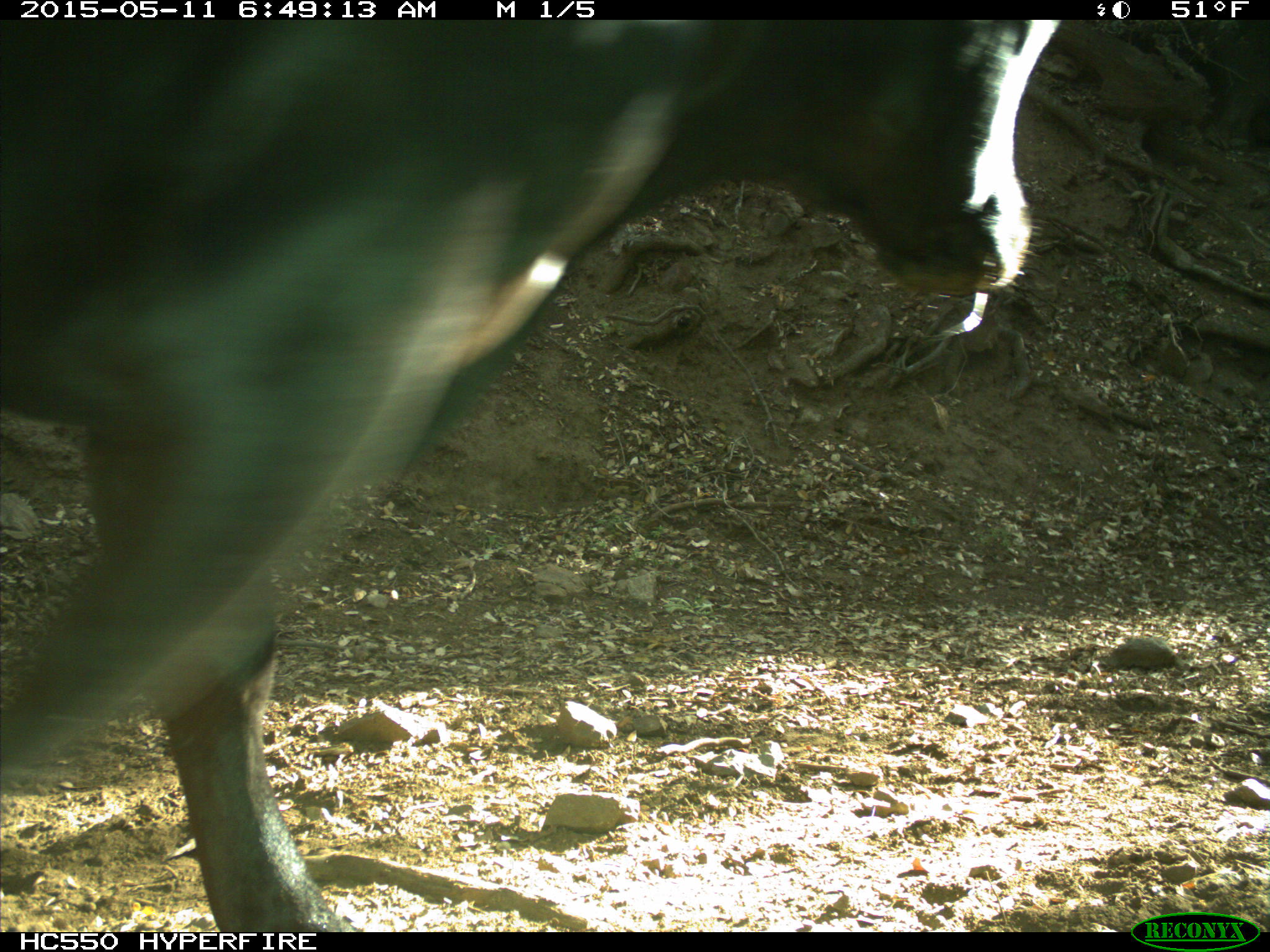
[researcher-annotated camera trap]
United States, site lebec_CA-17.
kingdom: Animalia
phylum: Chordata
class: Mammalia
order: Artiodactyla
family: Bovidae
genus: Bos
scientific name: Bos taurus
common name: domestic cow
Bos taurus (domestic cow).